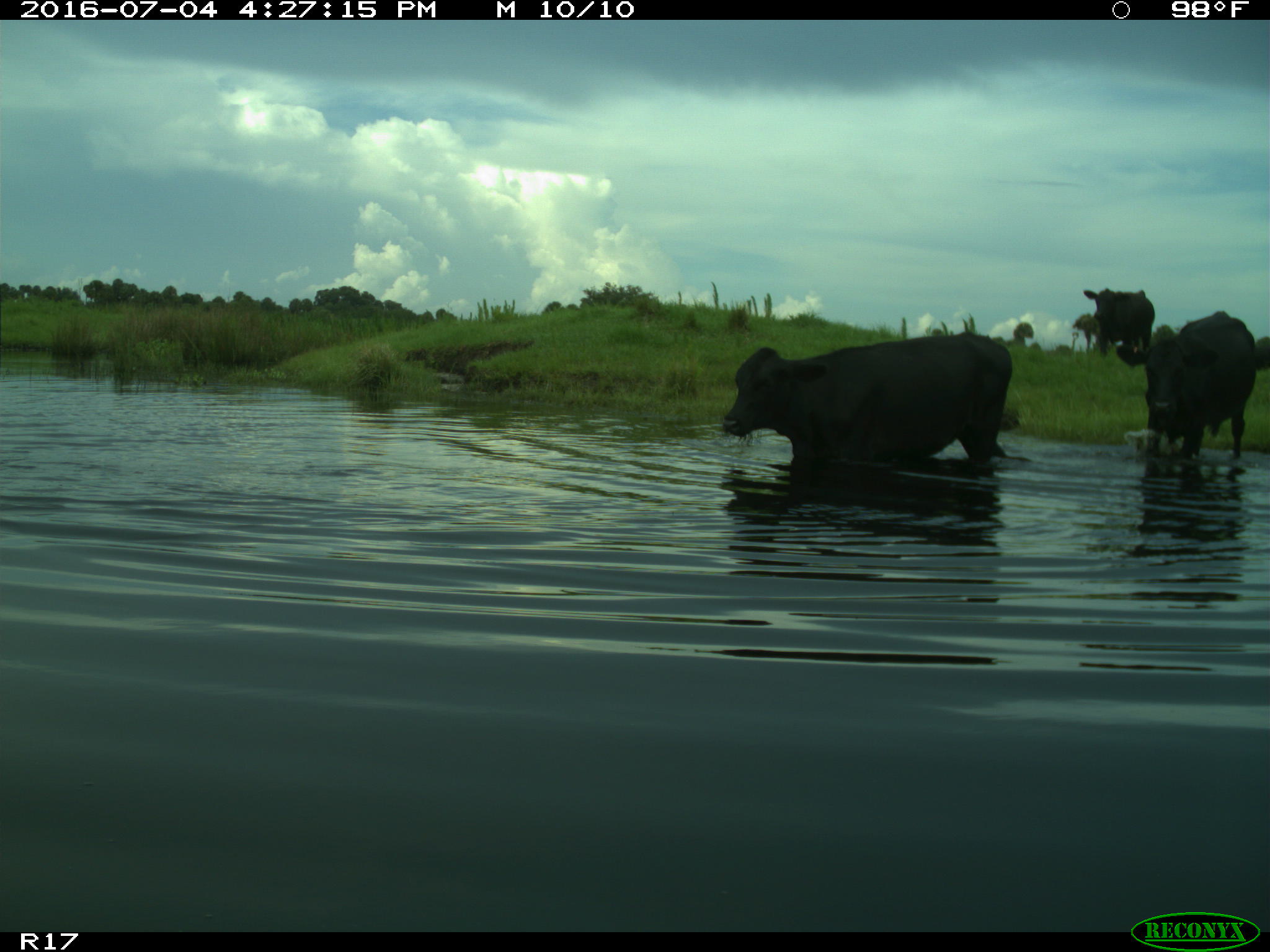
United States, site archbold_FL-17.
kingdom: Animalia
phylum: Chordata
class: Mammalia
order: Artiodactyla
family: Bovidae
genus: Bos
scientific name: Bos taurus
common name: domestic cow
Bos taurus (domestic cow).